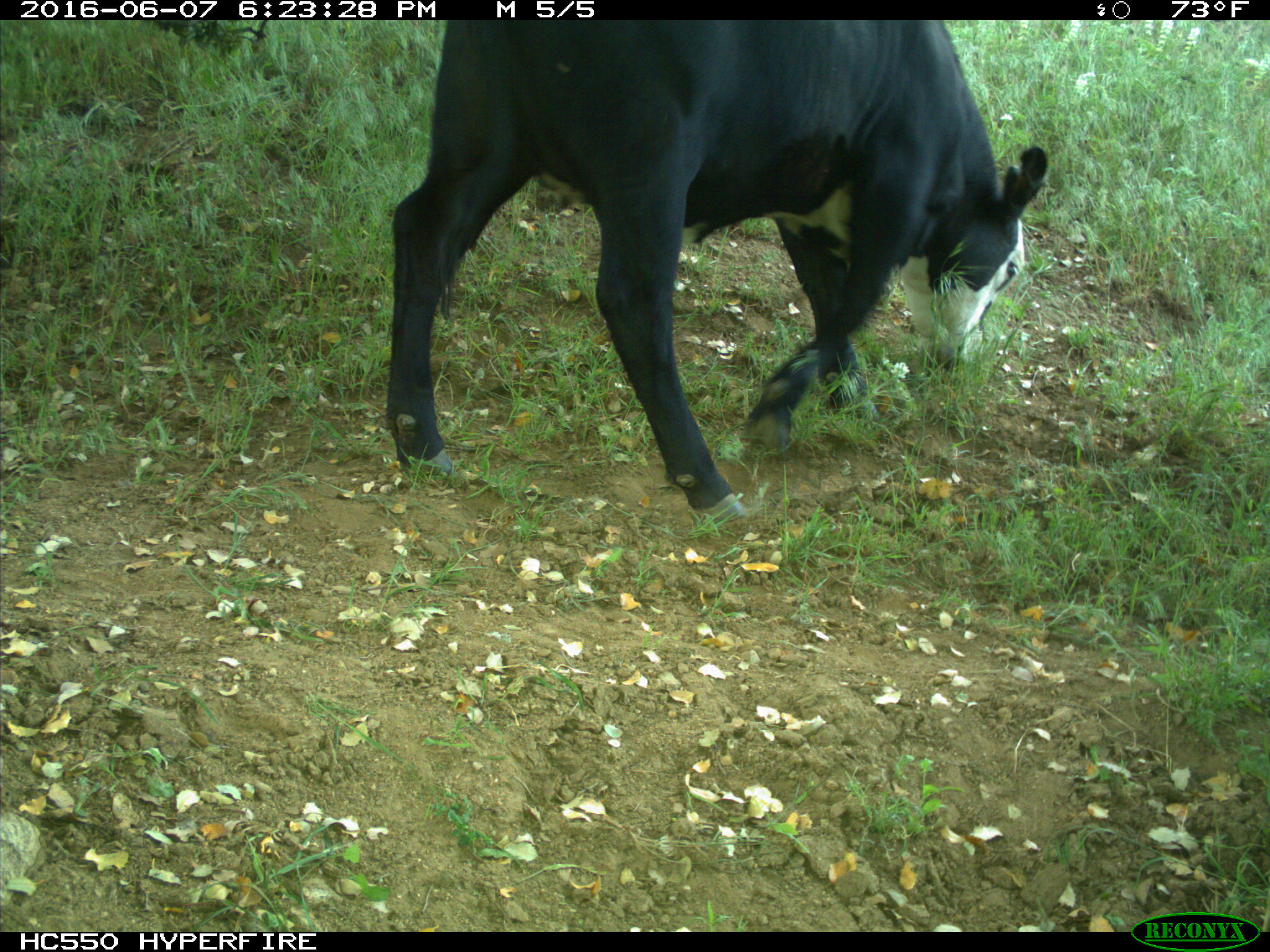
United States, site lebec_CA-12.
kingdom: Animalia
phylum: Chordata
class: Mammalia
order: Artiodactyla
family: Bovidae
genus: Bos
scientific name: Bos taurus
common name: domestic cow